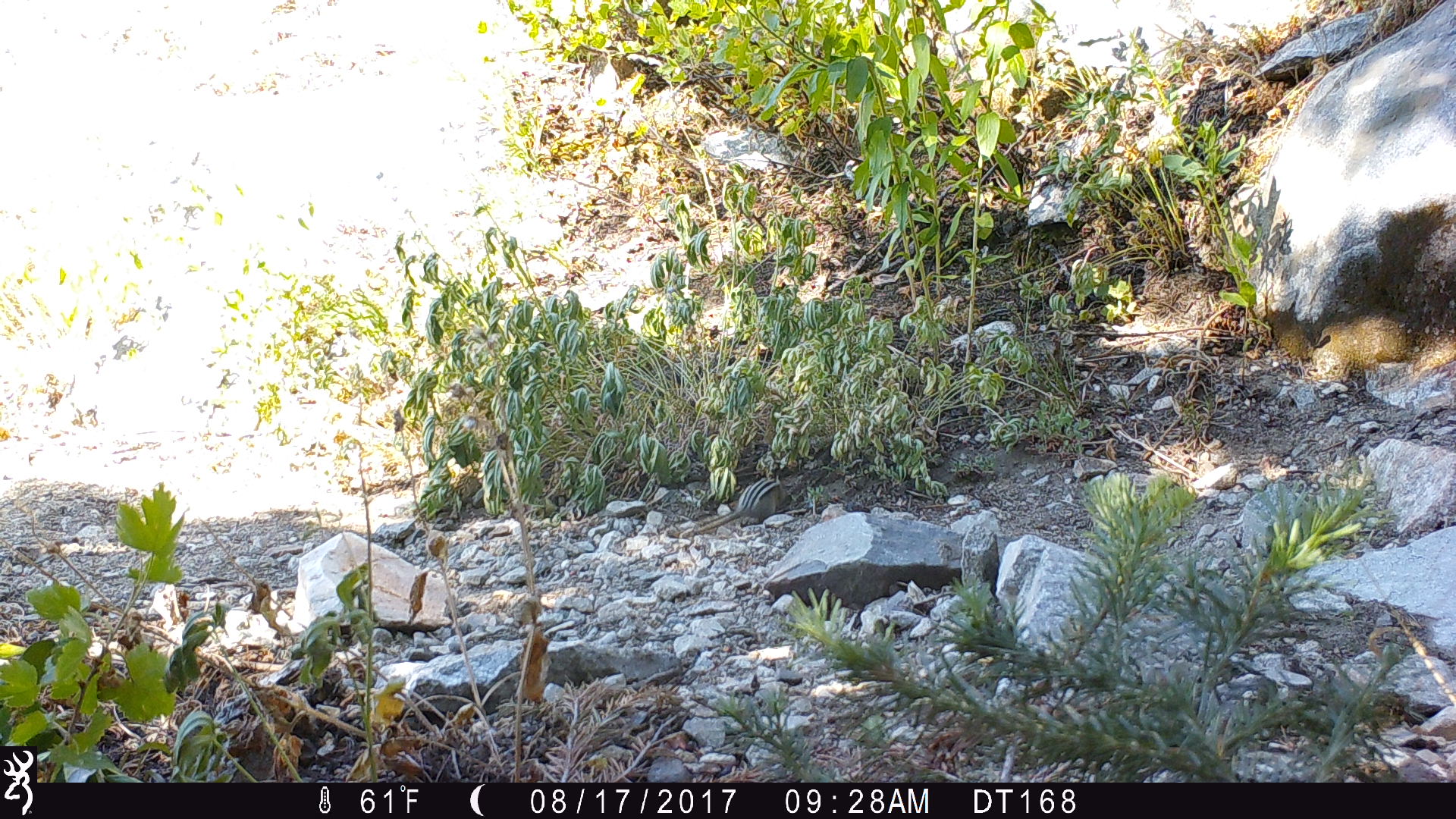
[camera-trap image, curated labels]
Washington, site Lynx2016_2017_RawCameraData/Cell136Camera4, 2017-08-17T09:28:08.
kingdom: Animalia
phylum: Chordata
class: Mammalia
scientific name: Mammalia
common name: small mammal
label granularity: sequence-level